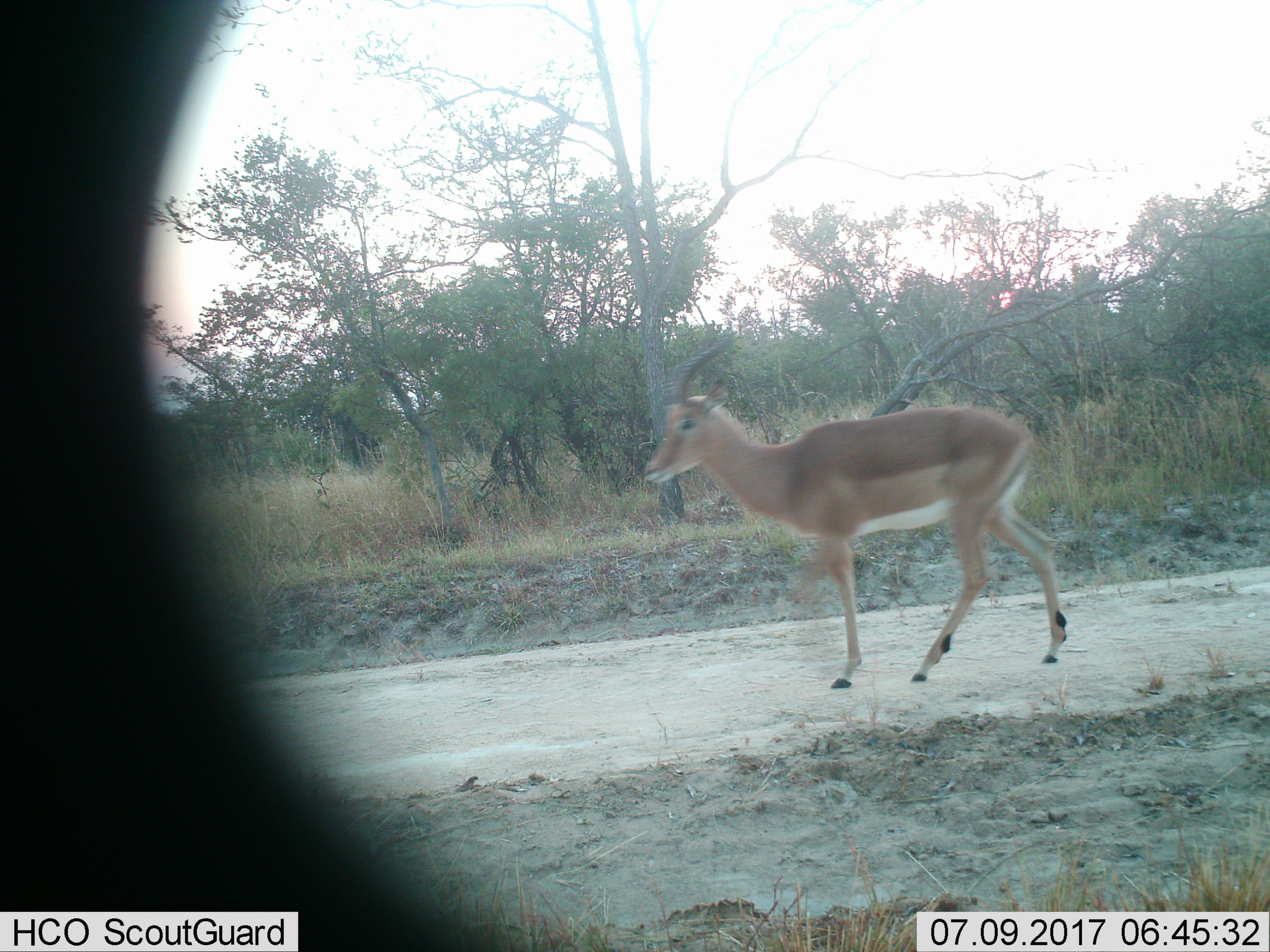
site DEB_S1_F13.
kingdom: Animalia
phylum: Chordata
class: Mammalia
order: Artiodactyla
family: Bovidae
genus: Aepyceros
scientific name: Aepyceros melampus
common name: impala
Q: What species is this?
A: Impala (Aepyceros melampus).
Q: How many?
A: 1.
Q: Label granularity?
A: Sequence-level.